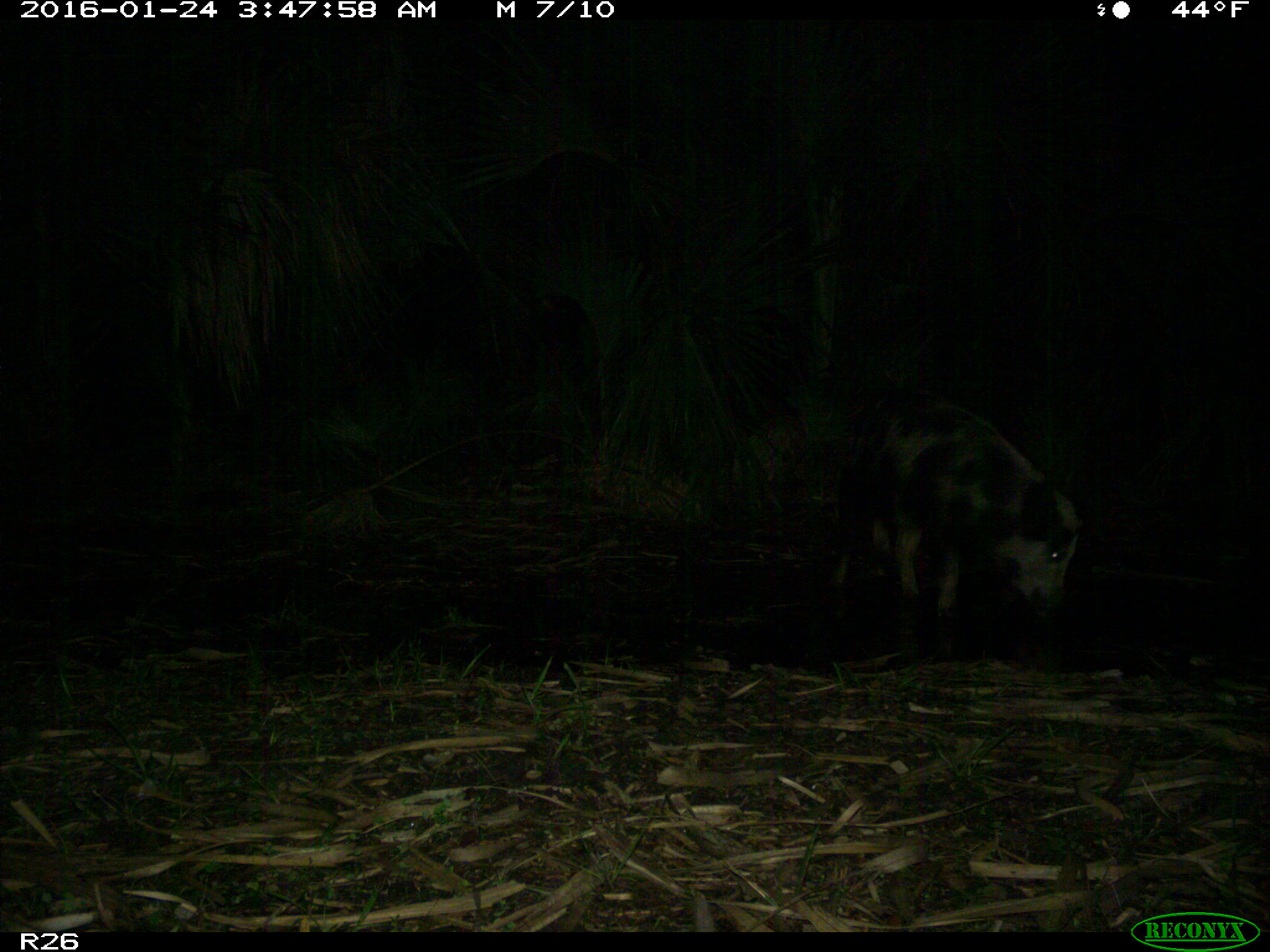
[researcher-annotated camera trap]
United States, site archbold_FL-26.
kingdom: Animalia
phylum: Chordata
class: Mammalia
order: Artiodactyla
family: Suidae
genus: Sus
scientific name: Sus scrofa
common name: wild boar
Sus scrofa (wild boar).